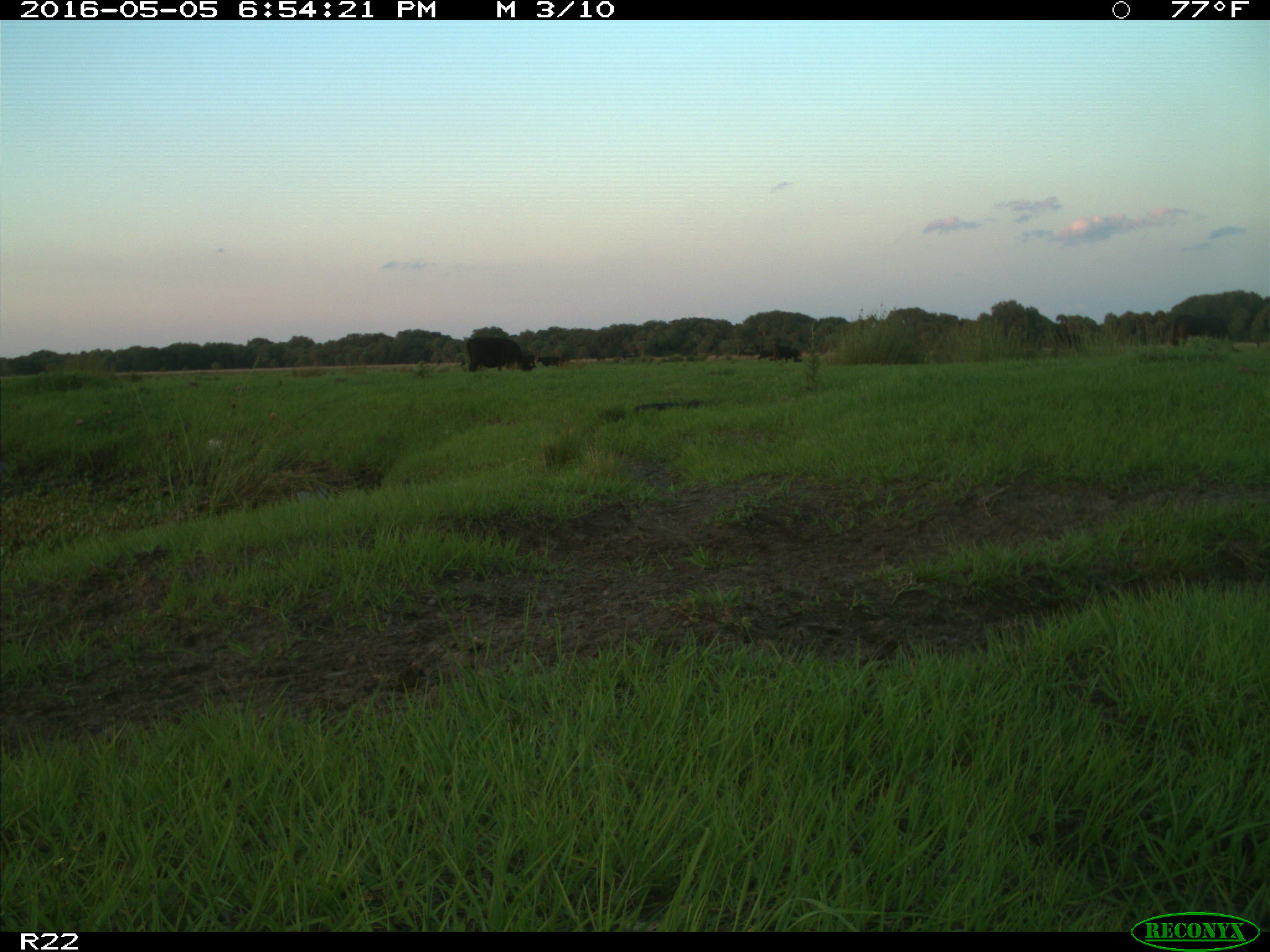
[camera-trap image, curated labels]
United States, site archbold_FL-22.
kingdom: Animalia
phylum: Chordata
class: Mammalia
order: Artiodactyla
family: Bovidae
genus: Bos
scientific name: Bos taurus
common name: domestic cow